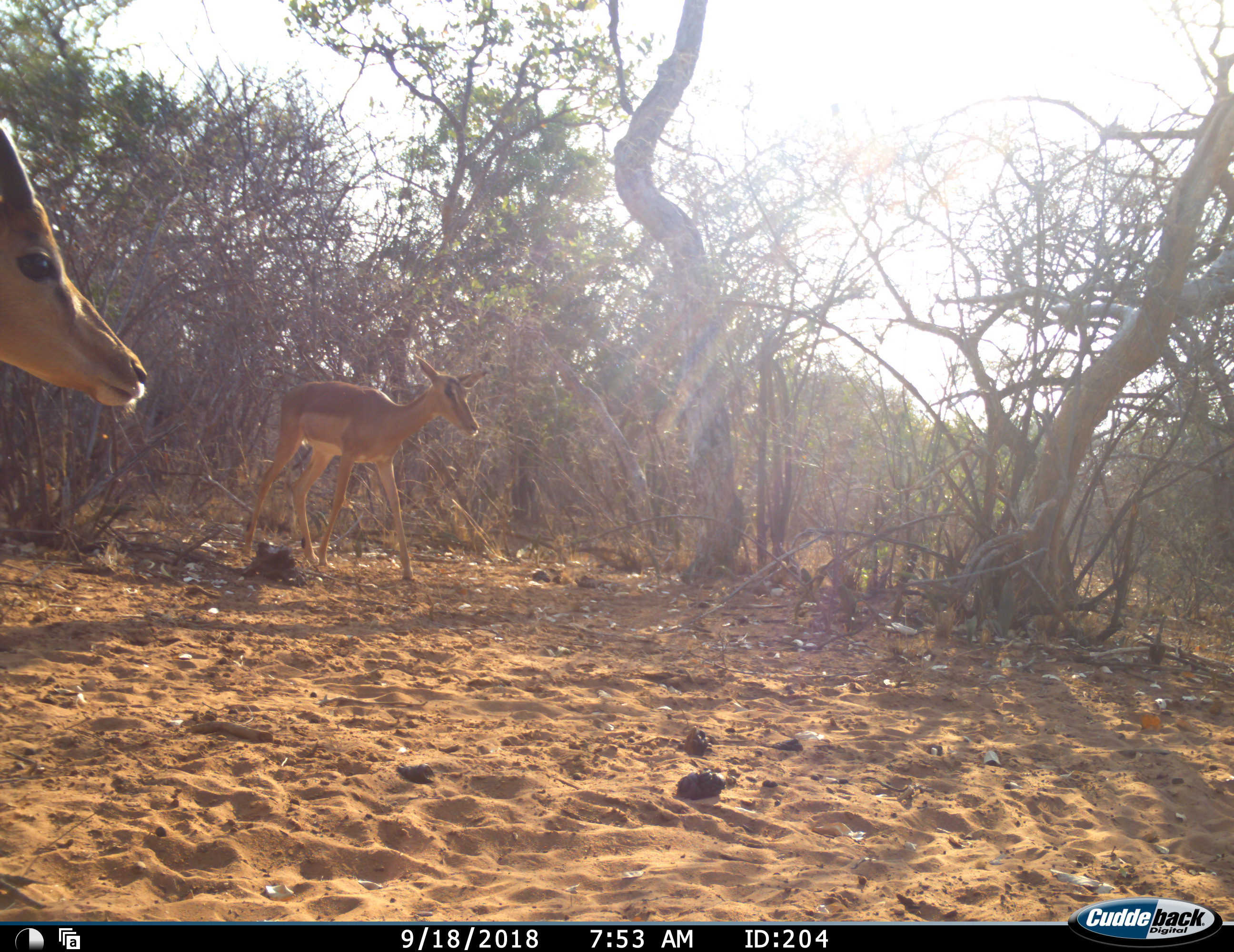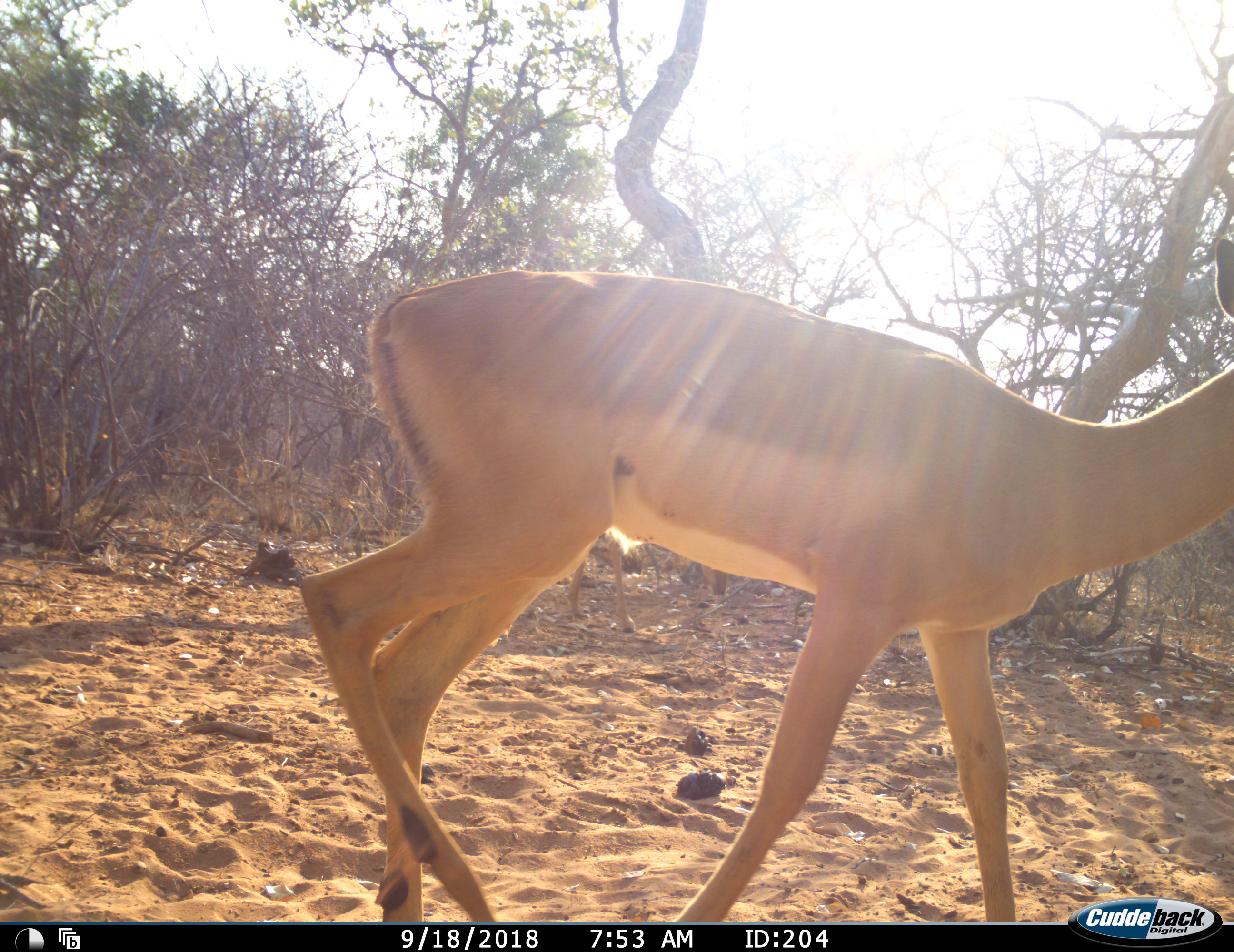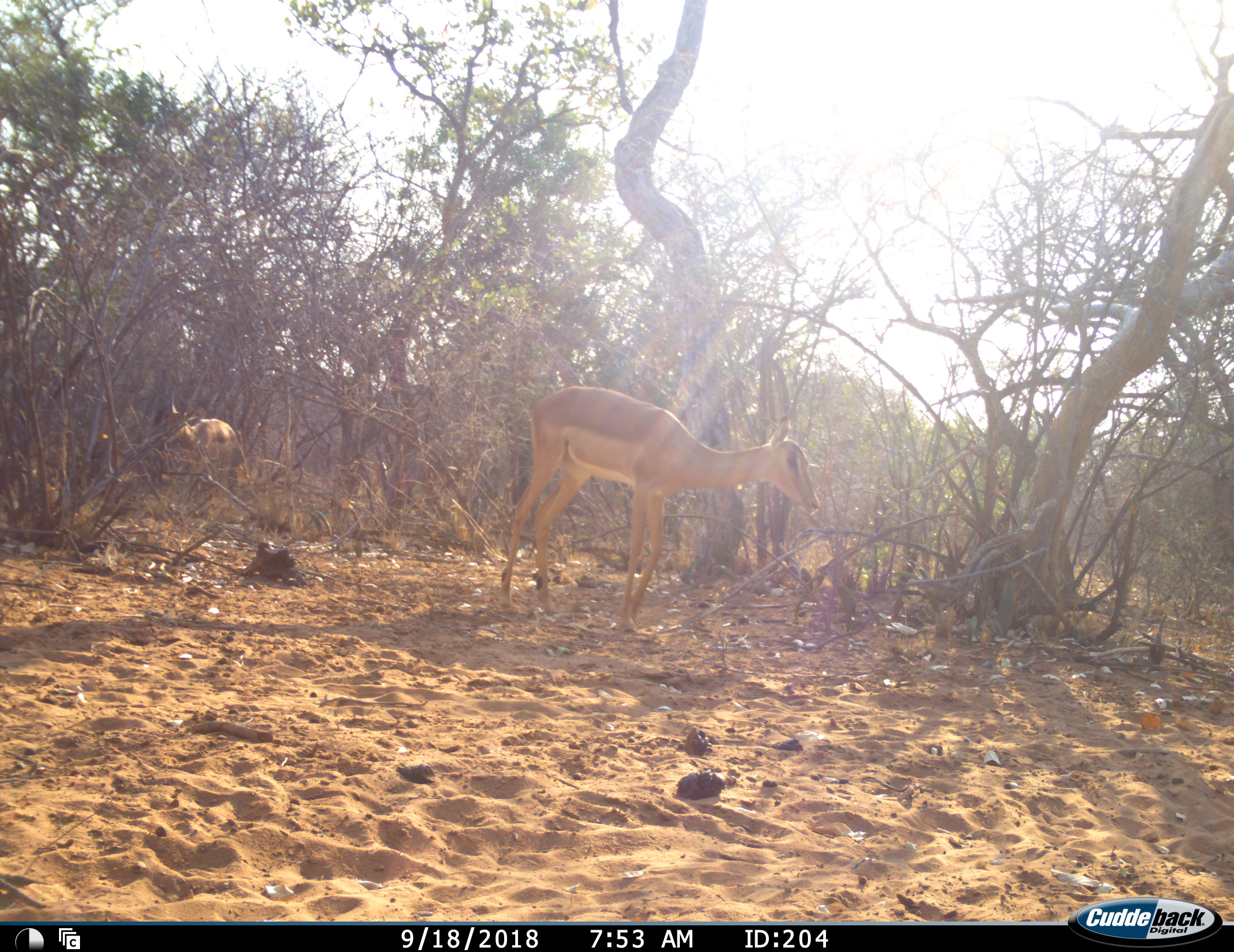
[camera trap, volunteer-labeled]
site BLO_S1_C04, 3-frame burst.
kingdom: Animalia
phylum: Chordata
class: Mammalia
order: Artiodactyla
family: Bovidae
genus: Aepyceros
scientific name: Aepyceros melampus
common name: impala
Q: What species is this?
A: Impala (Aepyceros melampus).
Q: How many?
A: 3.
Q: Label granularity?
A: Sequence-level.